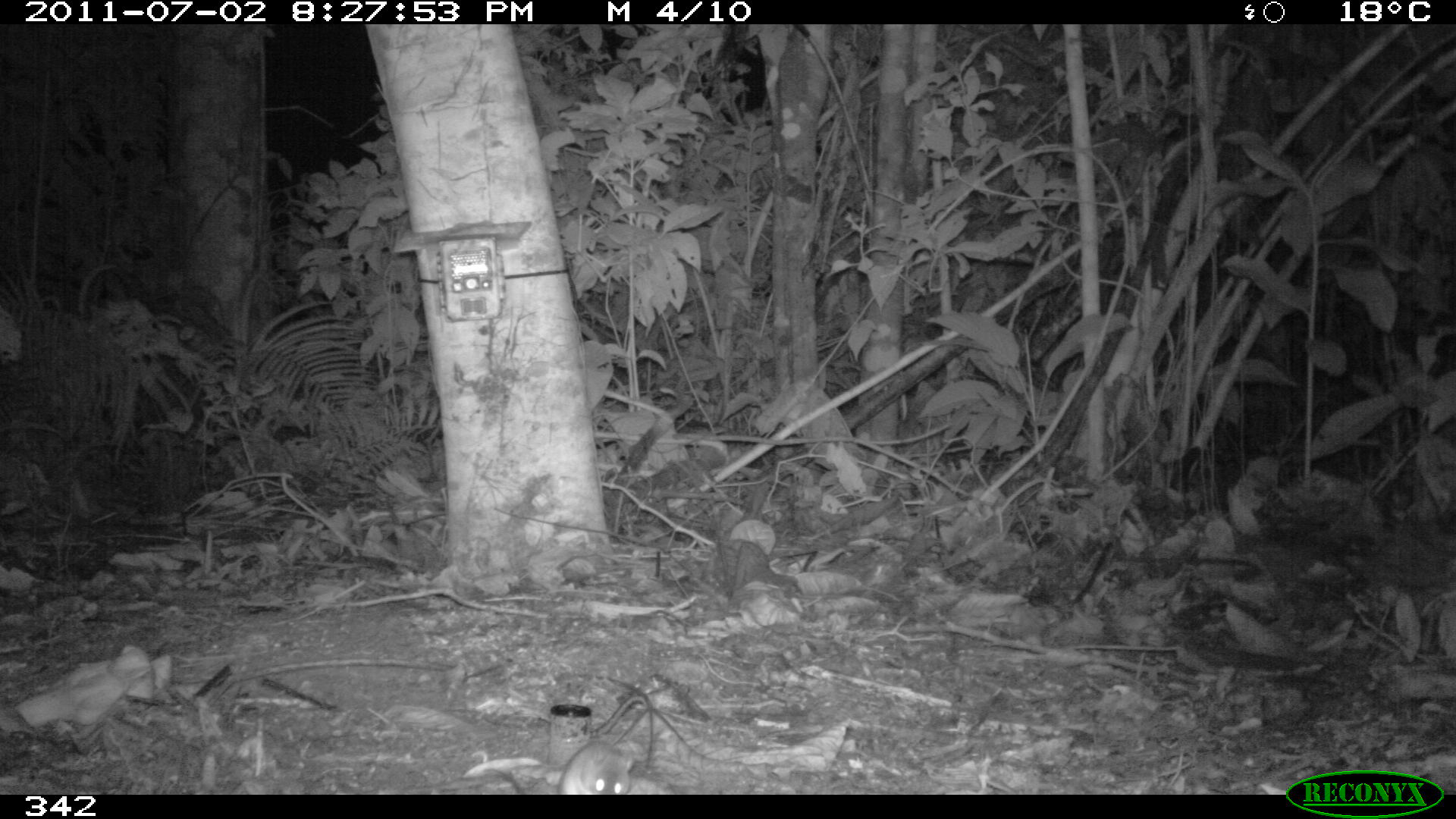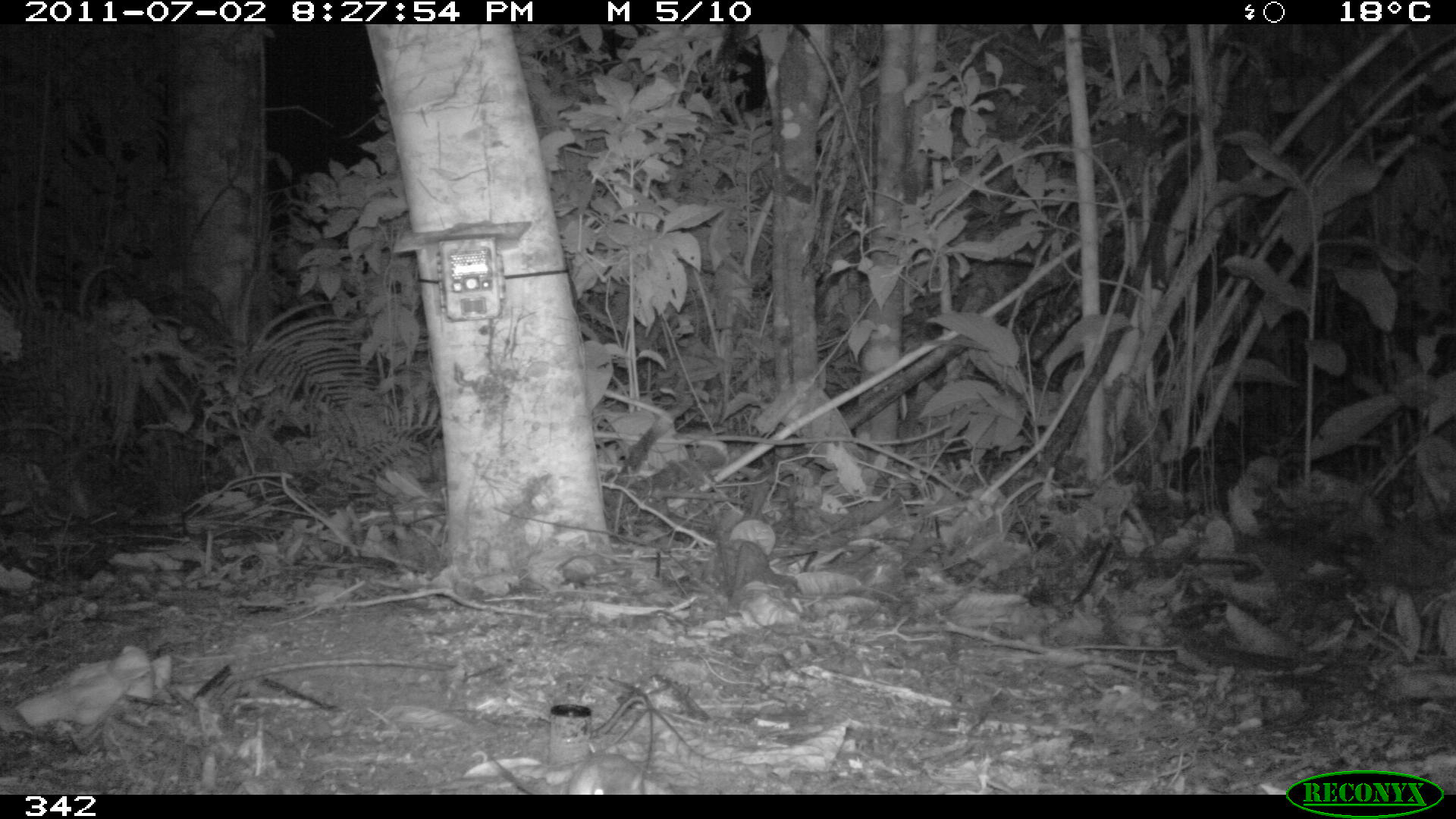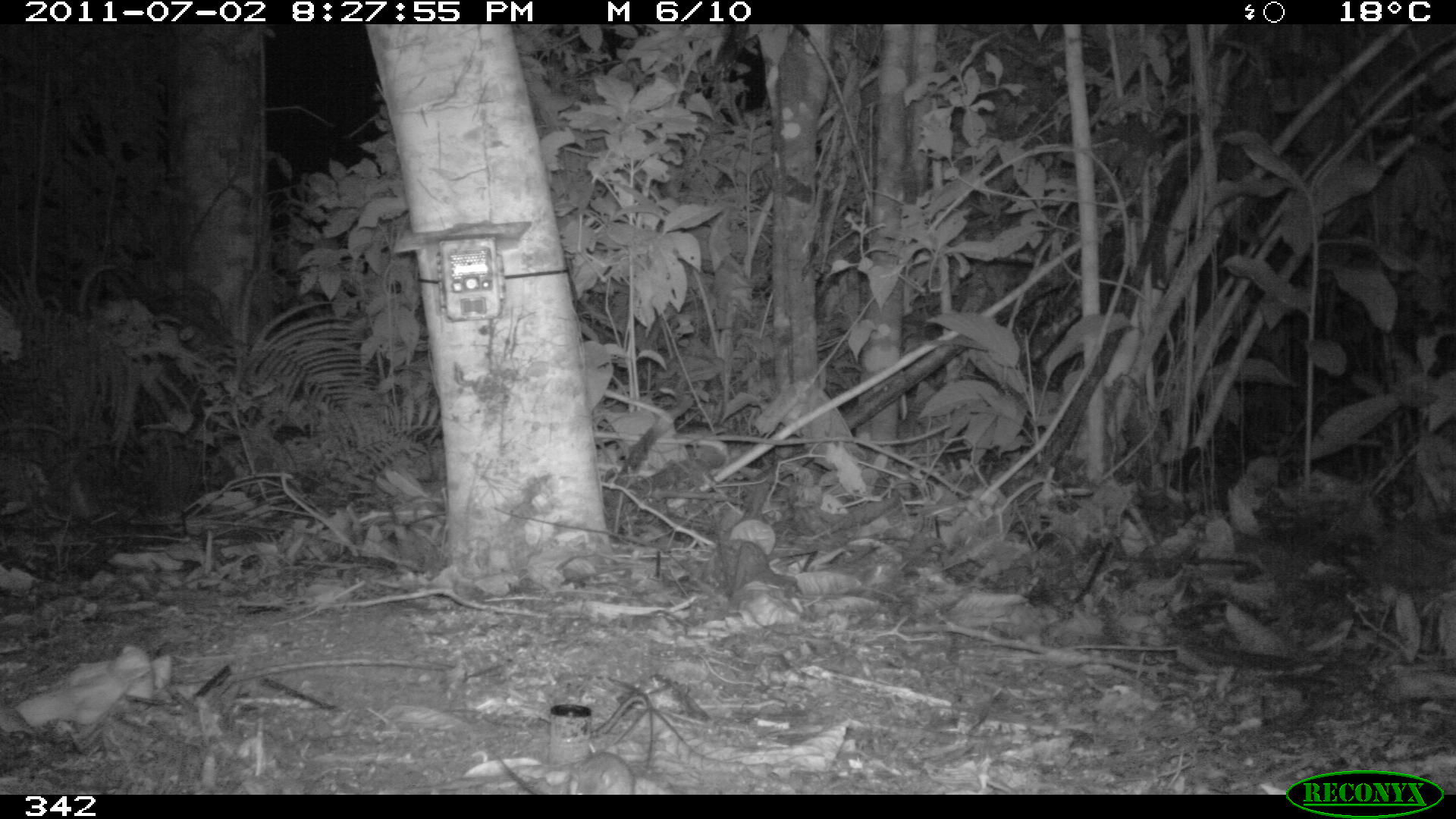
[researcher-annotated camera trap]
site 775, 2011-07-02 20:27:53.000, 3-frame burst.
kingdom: Animalia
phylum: Chordata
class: Mammalia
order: Rodentia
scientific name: Rodentia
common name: rodents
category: unknown rodent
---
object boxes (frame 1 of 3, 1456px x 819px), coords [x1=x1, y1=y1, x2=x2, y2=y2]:
unknown rodent: [x1=554, y1=692, x2=645, y2=796]